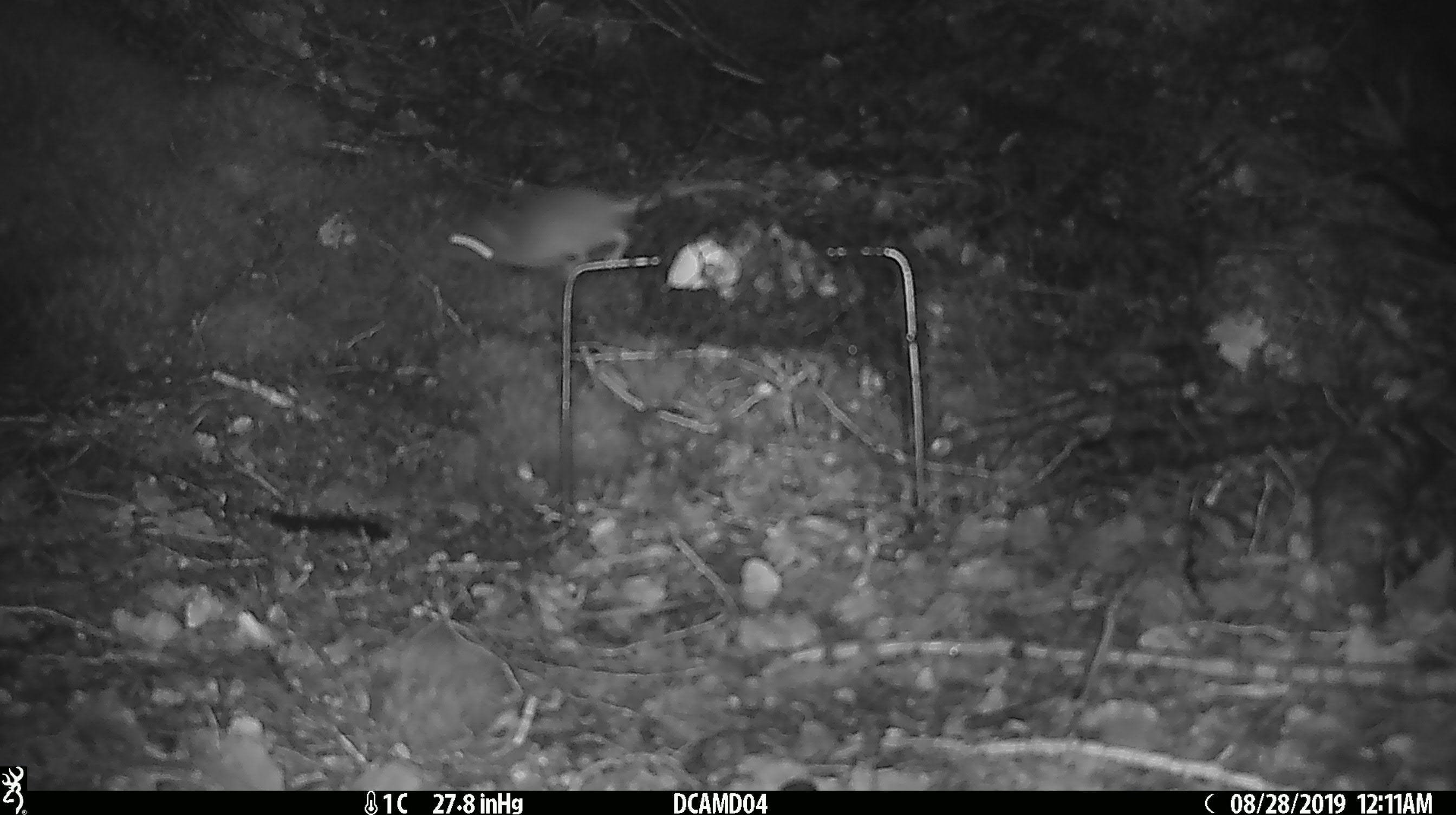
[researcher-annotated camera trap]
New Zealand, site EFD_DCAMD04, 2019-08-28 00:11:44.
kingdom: Animalia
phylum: Chordata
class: Mammalia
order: Rodentia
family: Muridae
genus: Mus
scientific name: Mus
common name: mouse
Mouse (Mus).